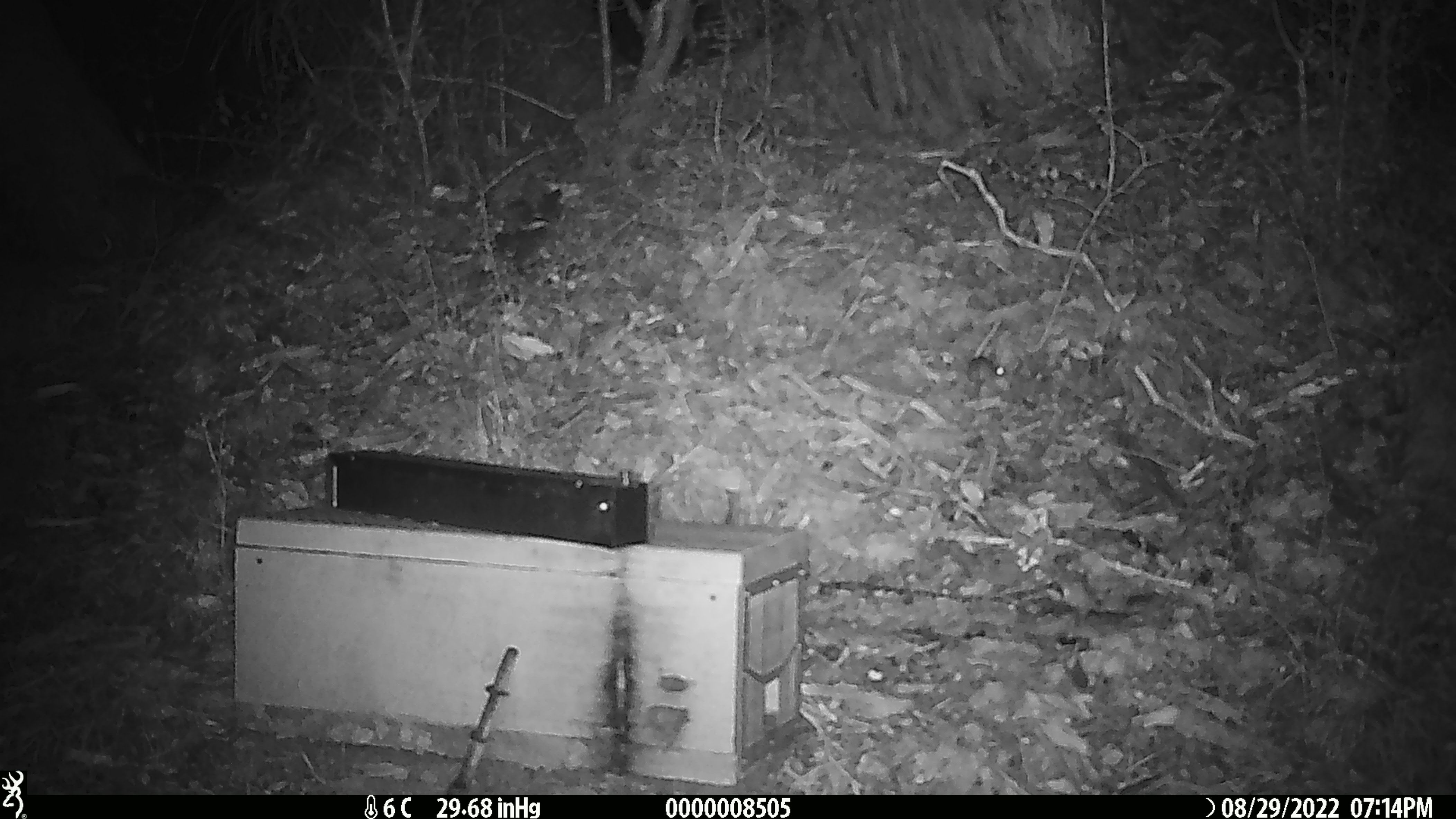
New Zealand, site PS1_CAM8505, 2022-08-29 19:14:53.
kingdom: Animalia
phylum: Chordata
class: Mammalia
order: Rodentia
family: Muridae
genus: Mus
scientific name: Mus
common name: mouse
Mouse (Mus).